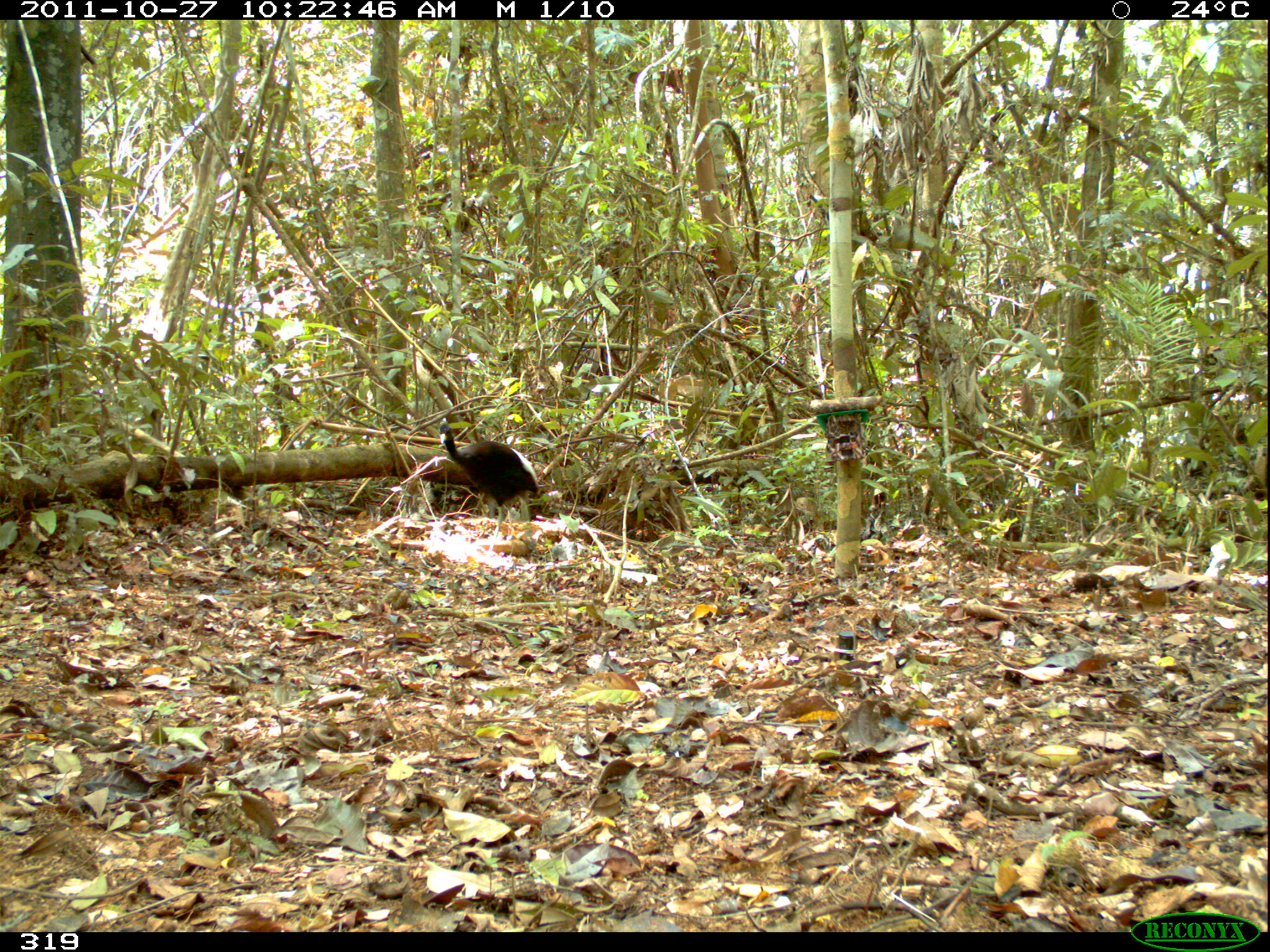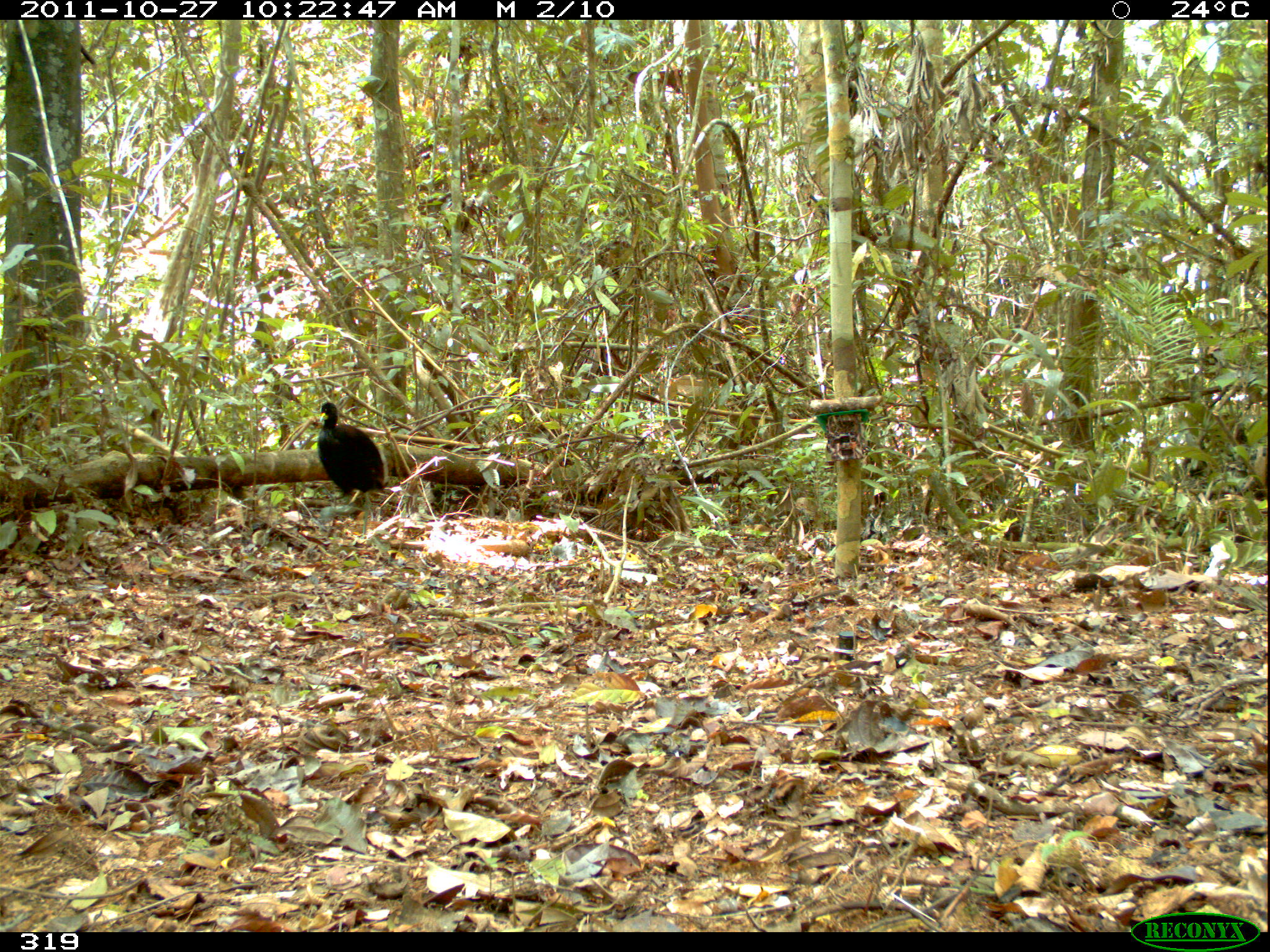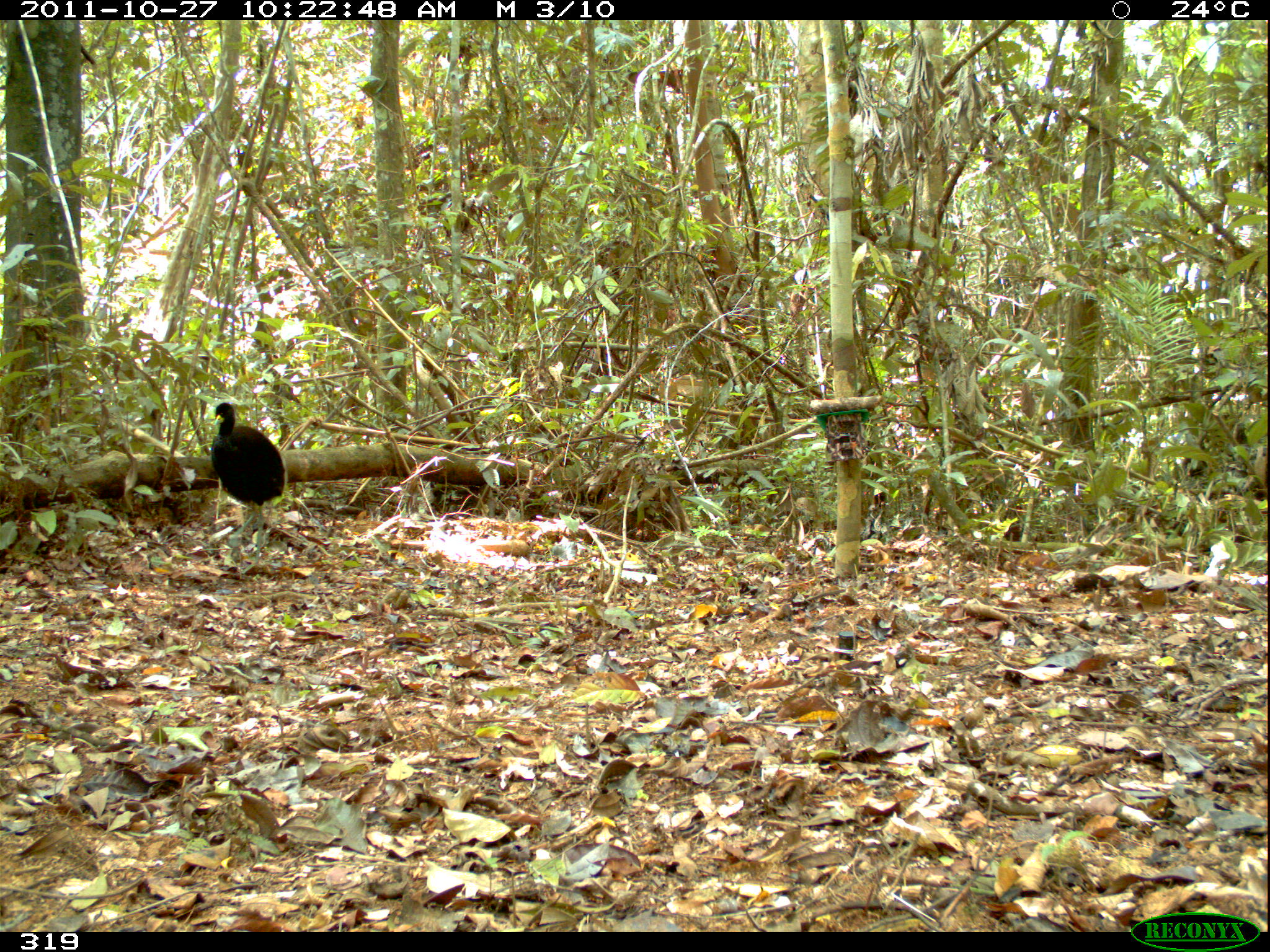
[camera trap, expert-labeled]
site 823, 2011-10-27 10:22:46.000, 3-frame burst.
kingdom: Animalia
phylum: Chordata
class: Aves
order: Gruiformes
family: Psophiidae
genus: Psophia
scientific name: Psophia leucoptera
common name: pale-winged trumpeter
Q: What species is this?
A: Psophia leucoptera (pale-winged trumpeter).